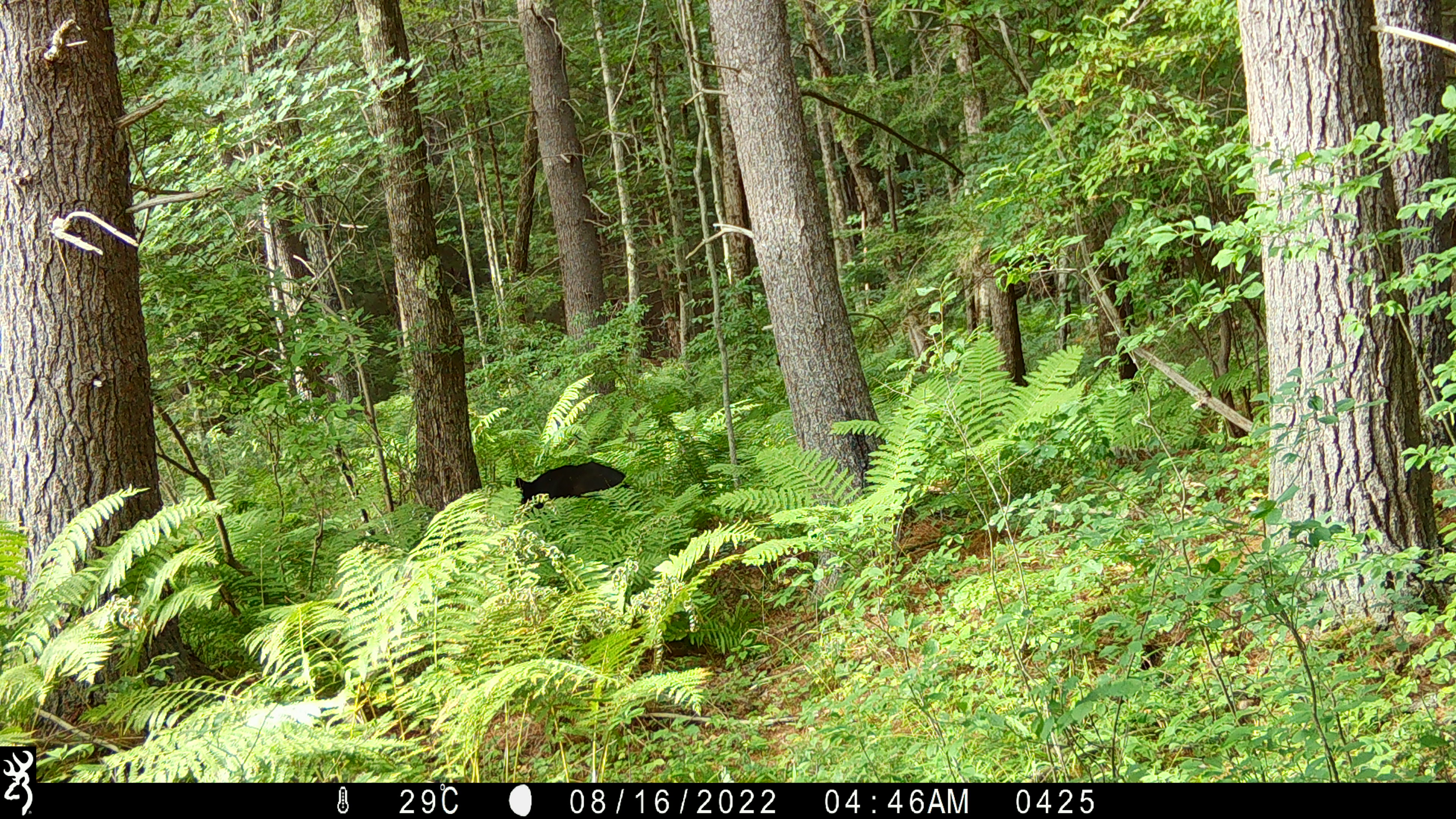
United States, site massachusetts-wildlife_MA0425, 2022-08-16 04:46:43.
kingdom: Animalia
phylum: Chordata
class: Mammalia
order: Carnivora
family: Ursidae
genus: Ursus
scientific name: Ursus americanus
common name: black bear